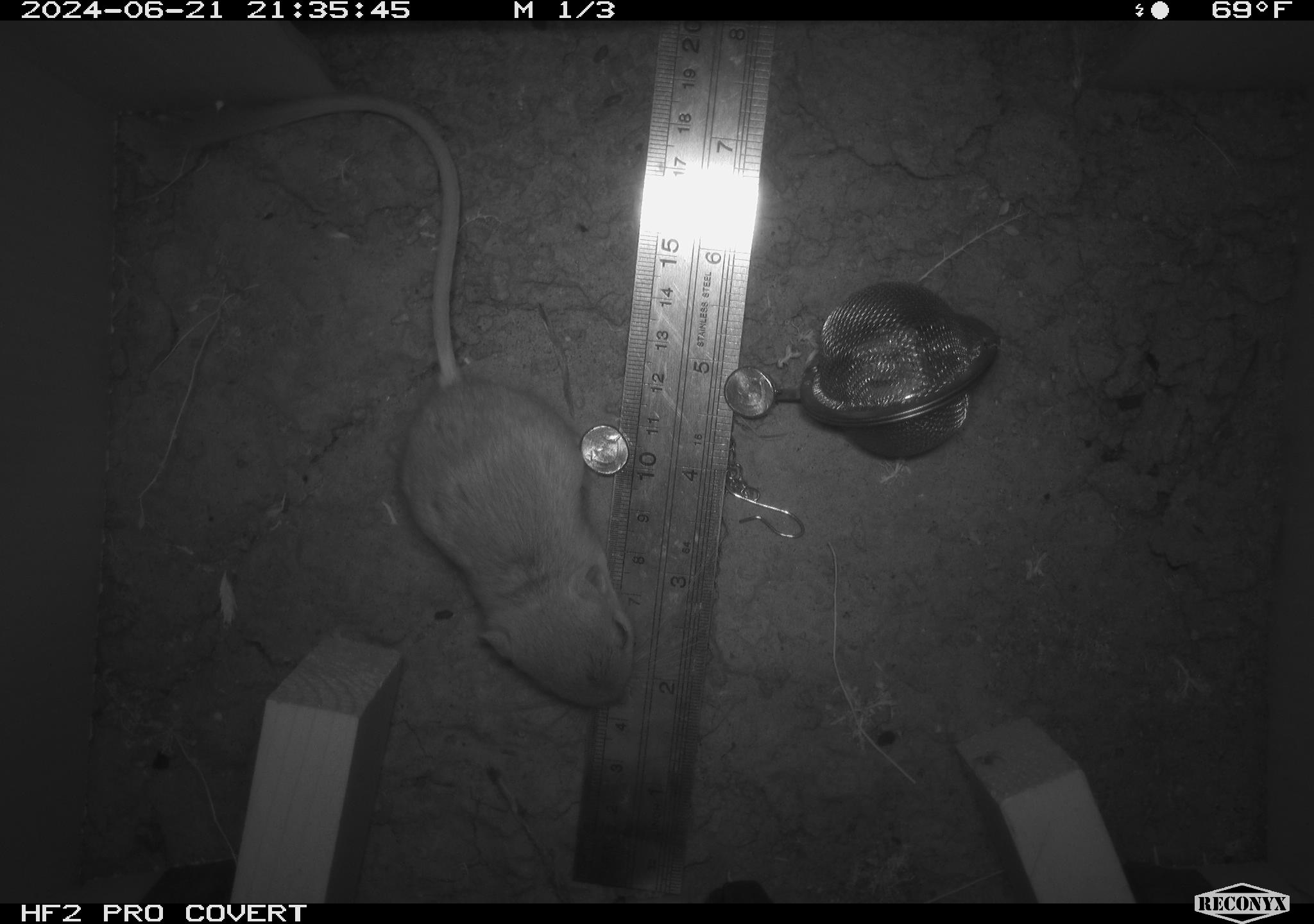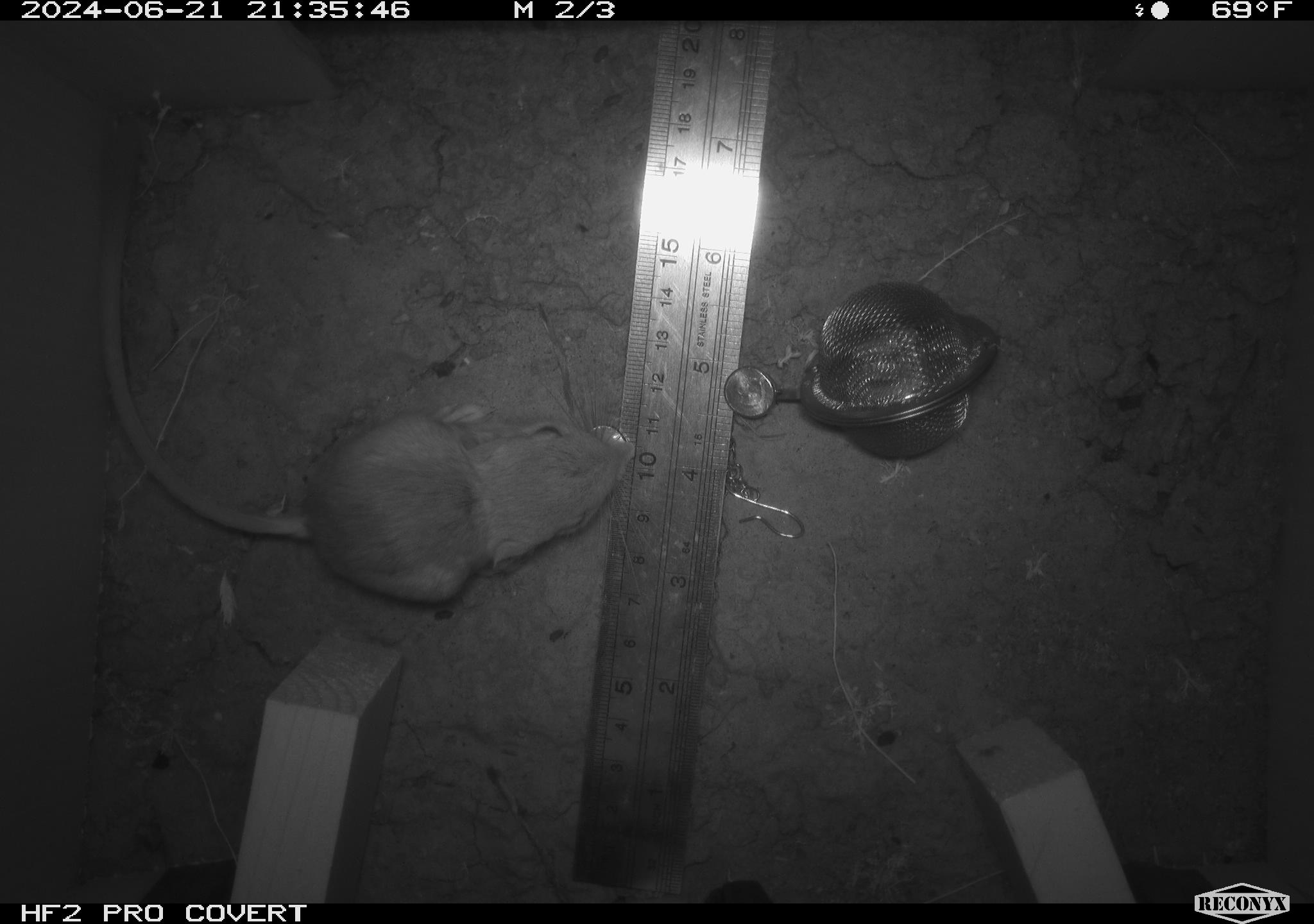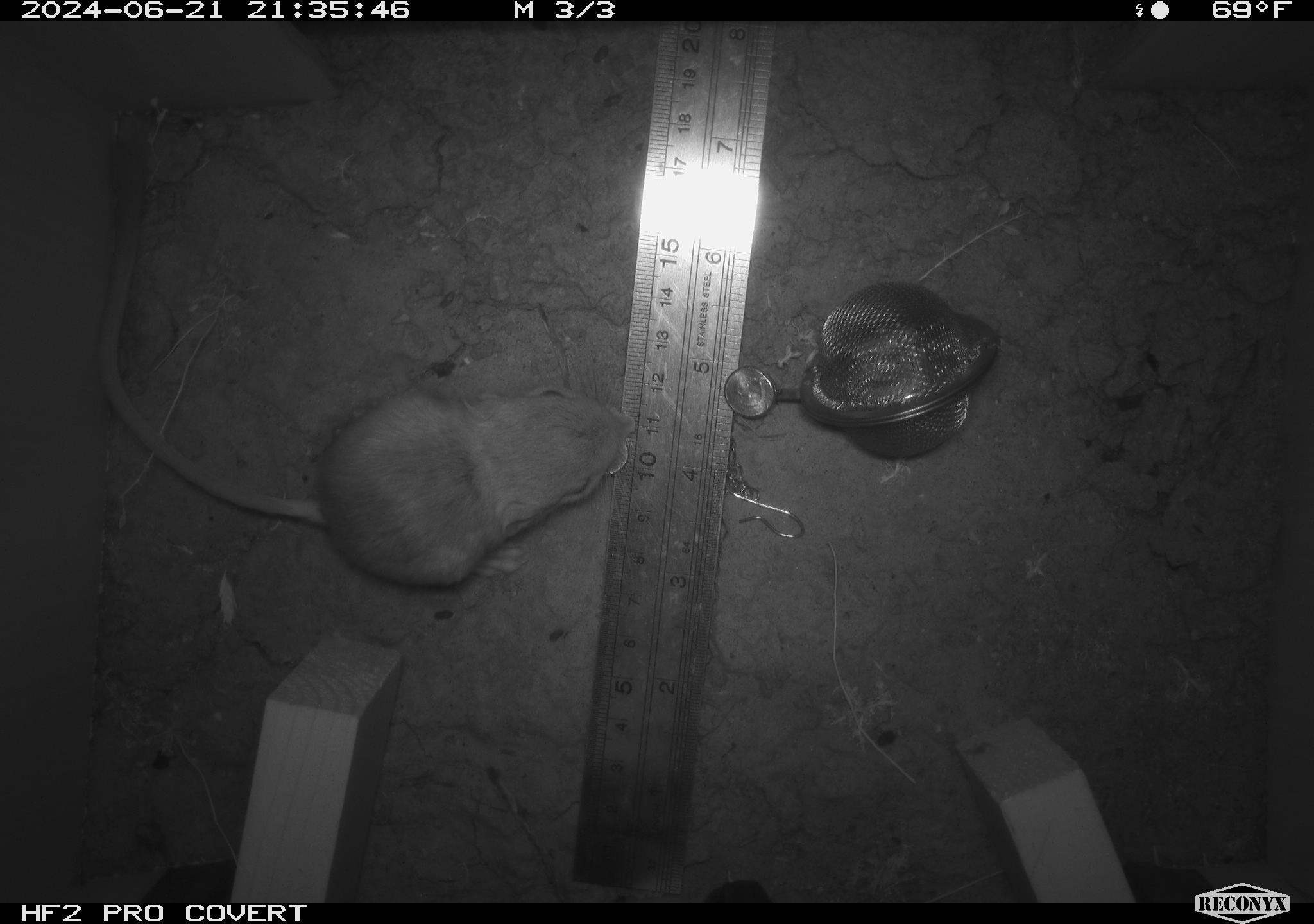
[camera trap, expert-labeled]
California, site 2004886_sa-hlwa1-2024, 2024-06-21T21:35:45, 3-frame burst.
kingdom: Animalia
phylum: Chordata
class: Mammalia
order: Rodentia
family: Heteromyidae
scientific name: Heteromyidae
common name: kangaroo rats and pocket mice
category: heteromyidae family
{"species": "heteromyidae family (kangaroo rats and pocket mice) (Heteromyidae)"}